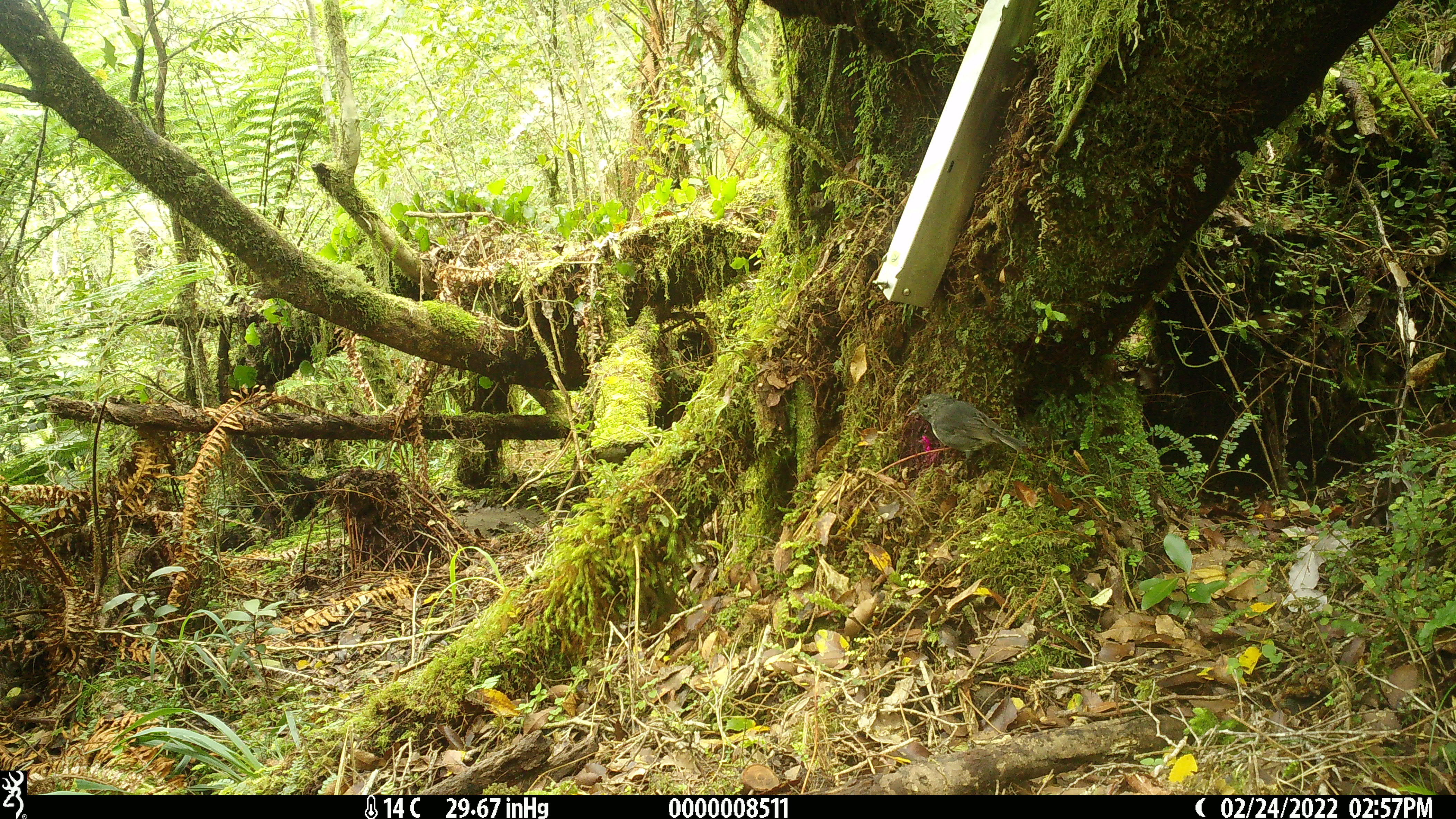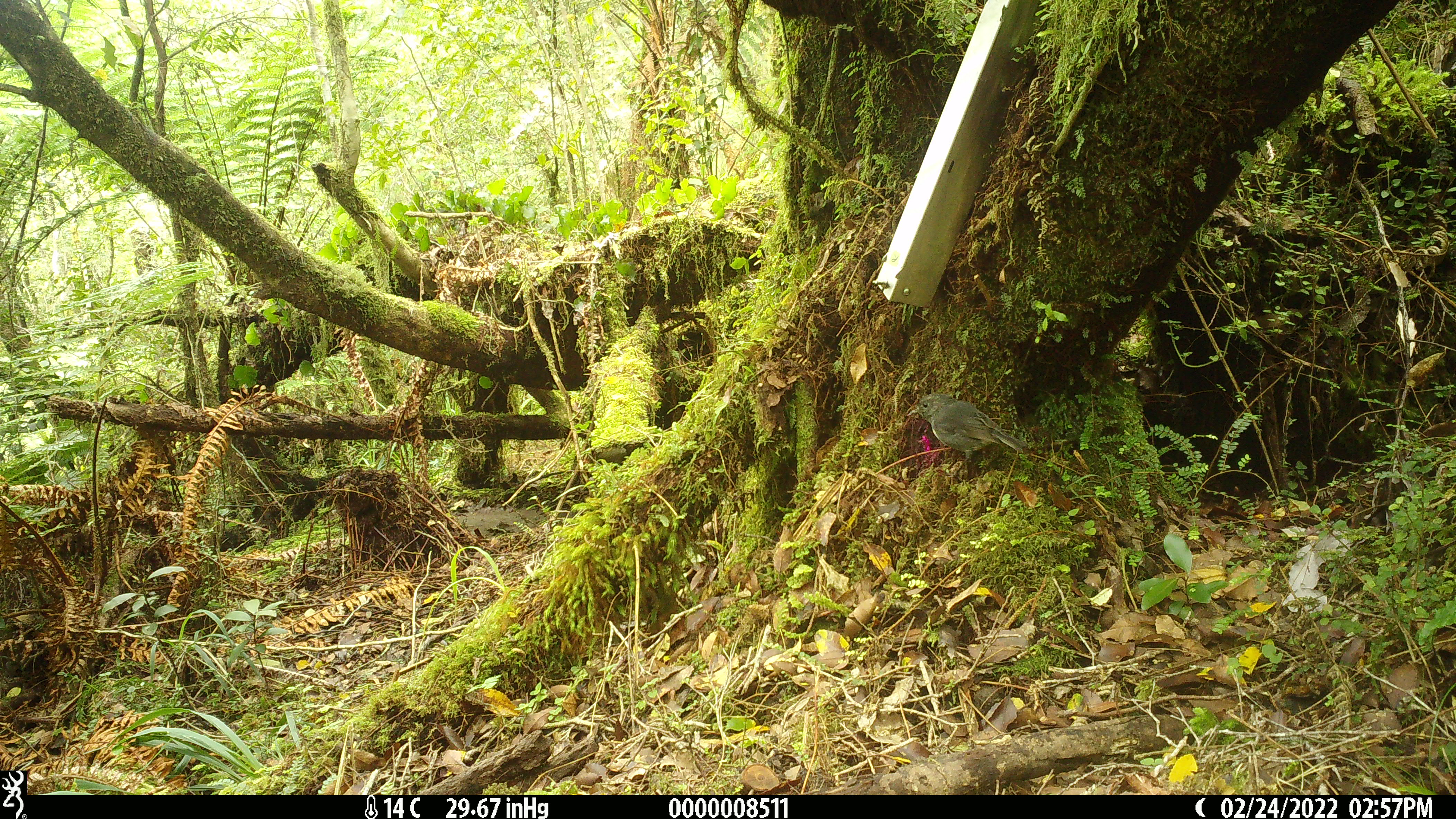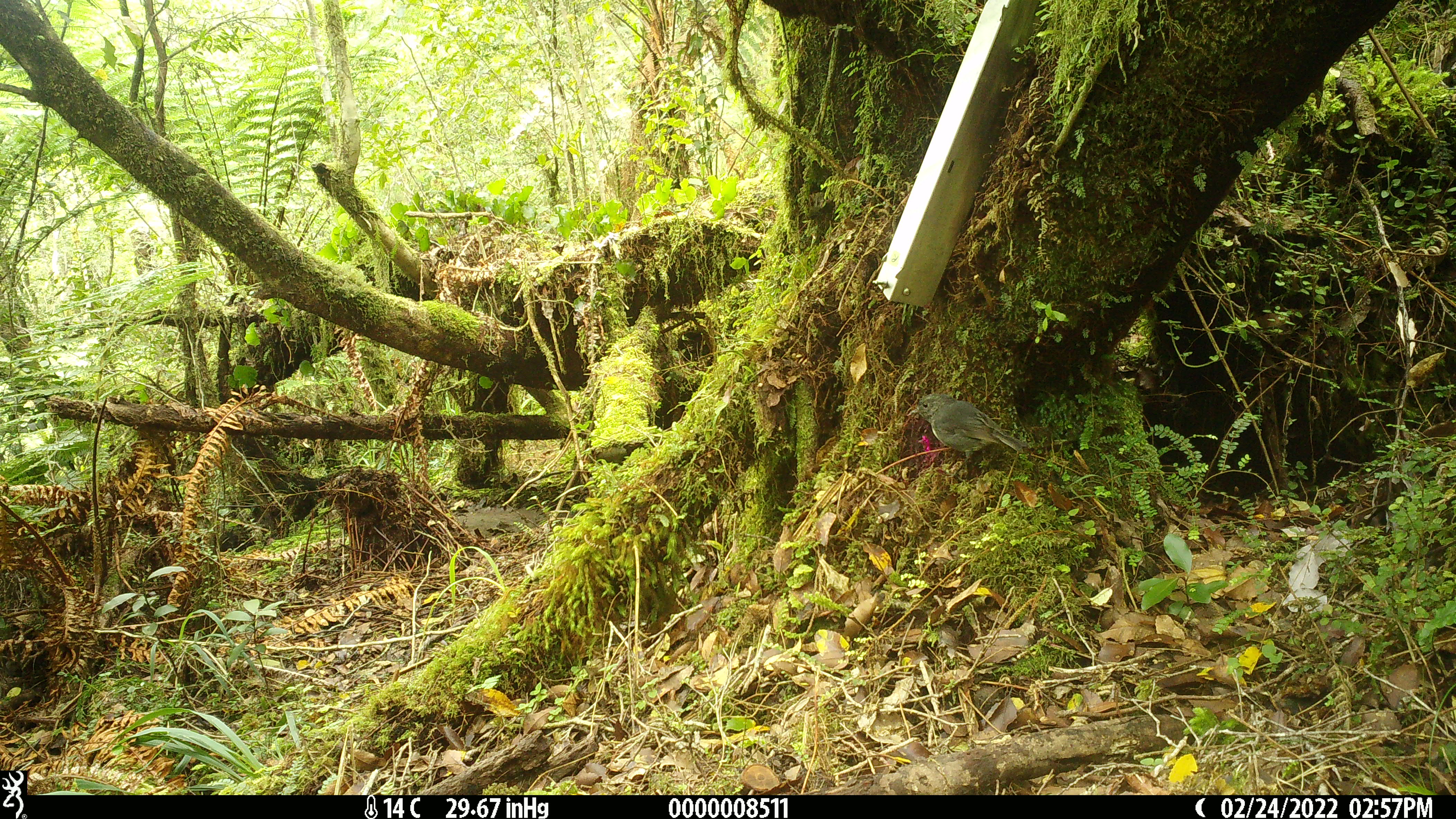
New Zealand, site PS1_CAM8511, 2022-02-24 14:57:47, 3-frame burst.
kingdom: Animalia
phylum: Chordata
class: Aves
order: Passeriformes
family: Petroicidae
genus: Petroica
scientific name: Petroica australis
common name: new zealand robin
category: robin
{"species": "robin (new zealand robin) (Petroica australis)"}